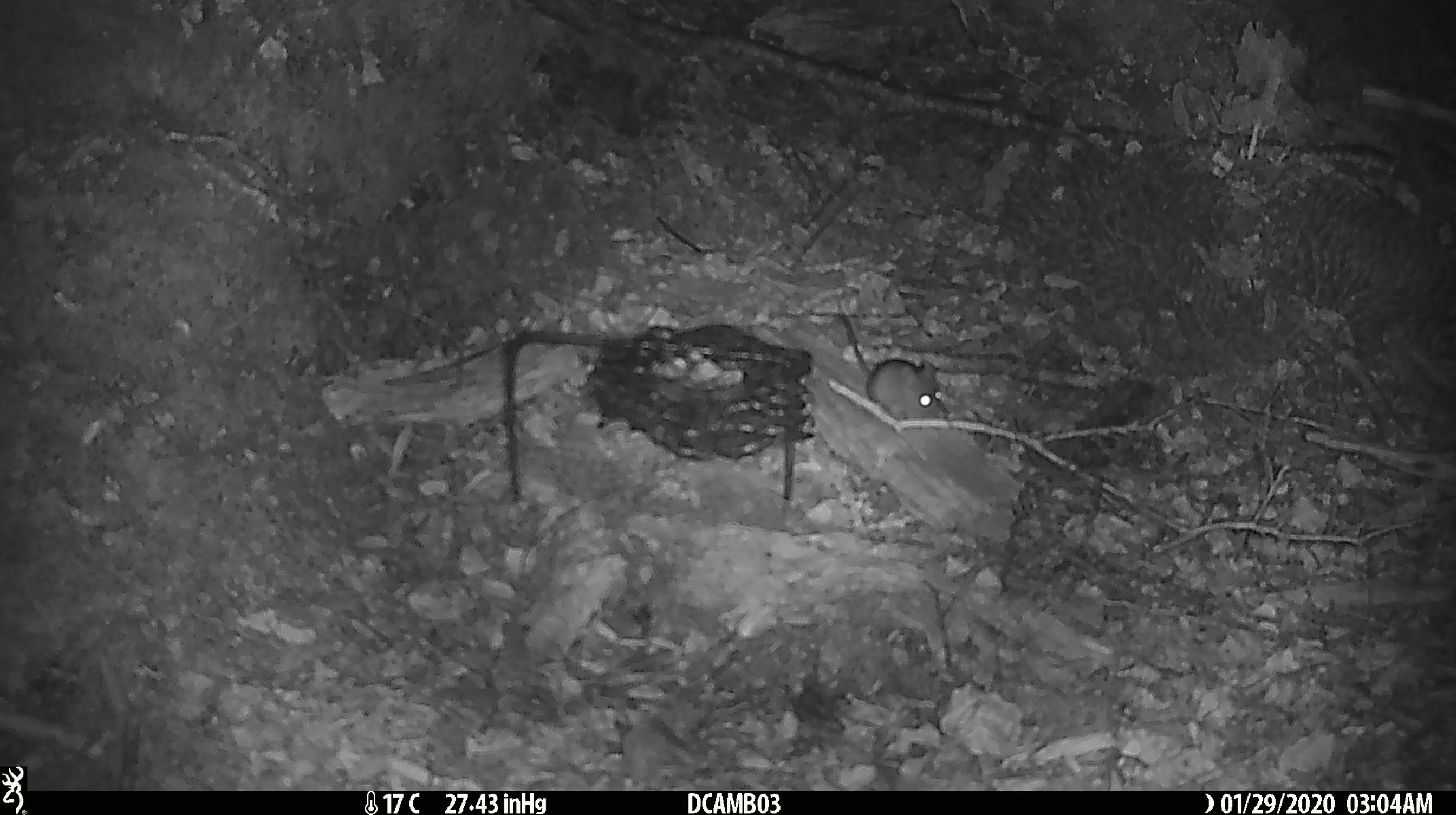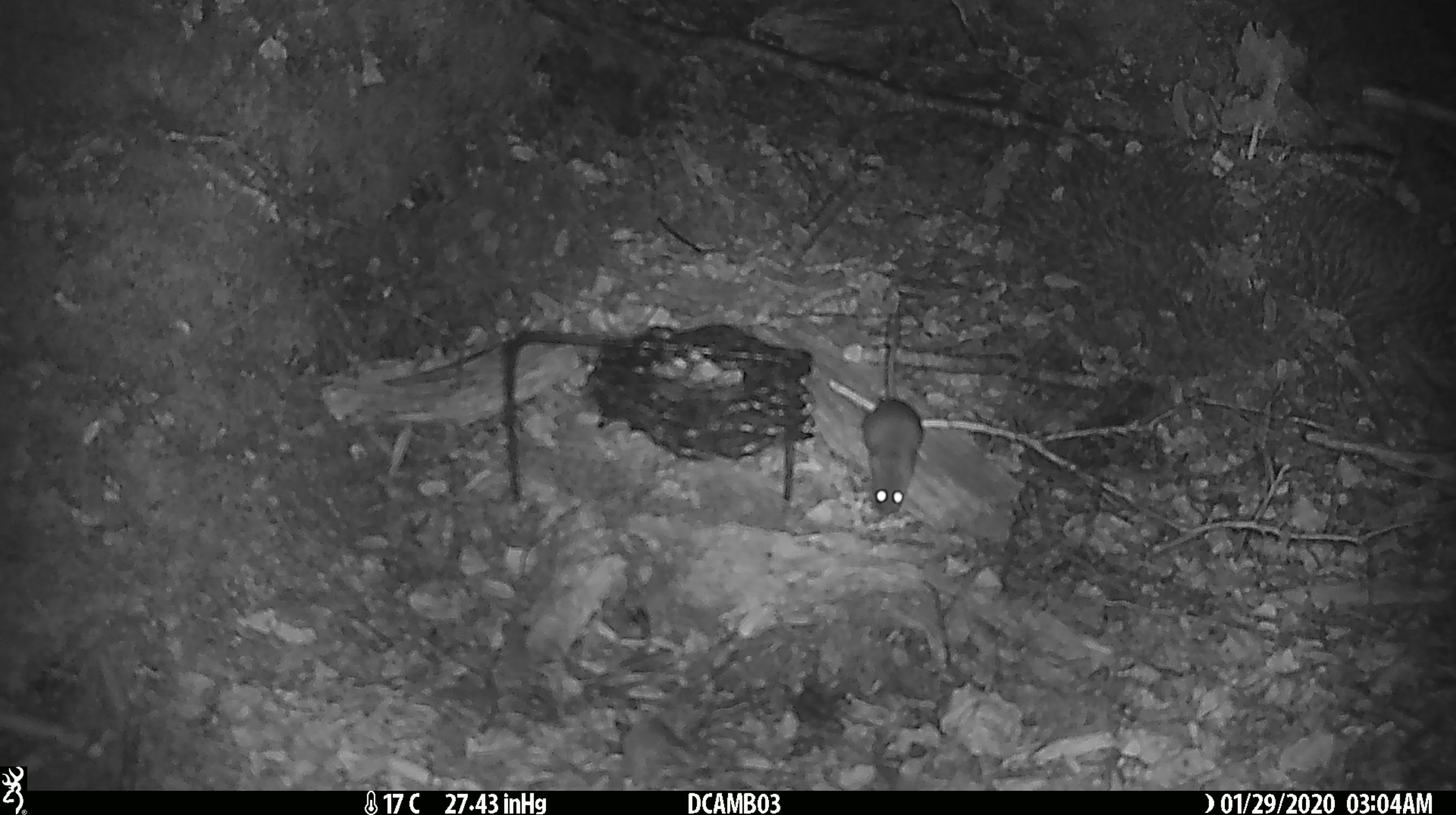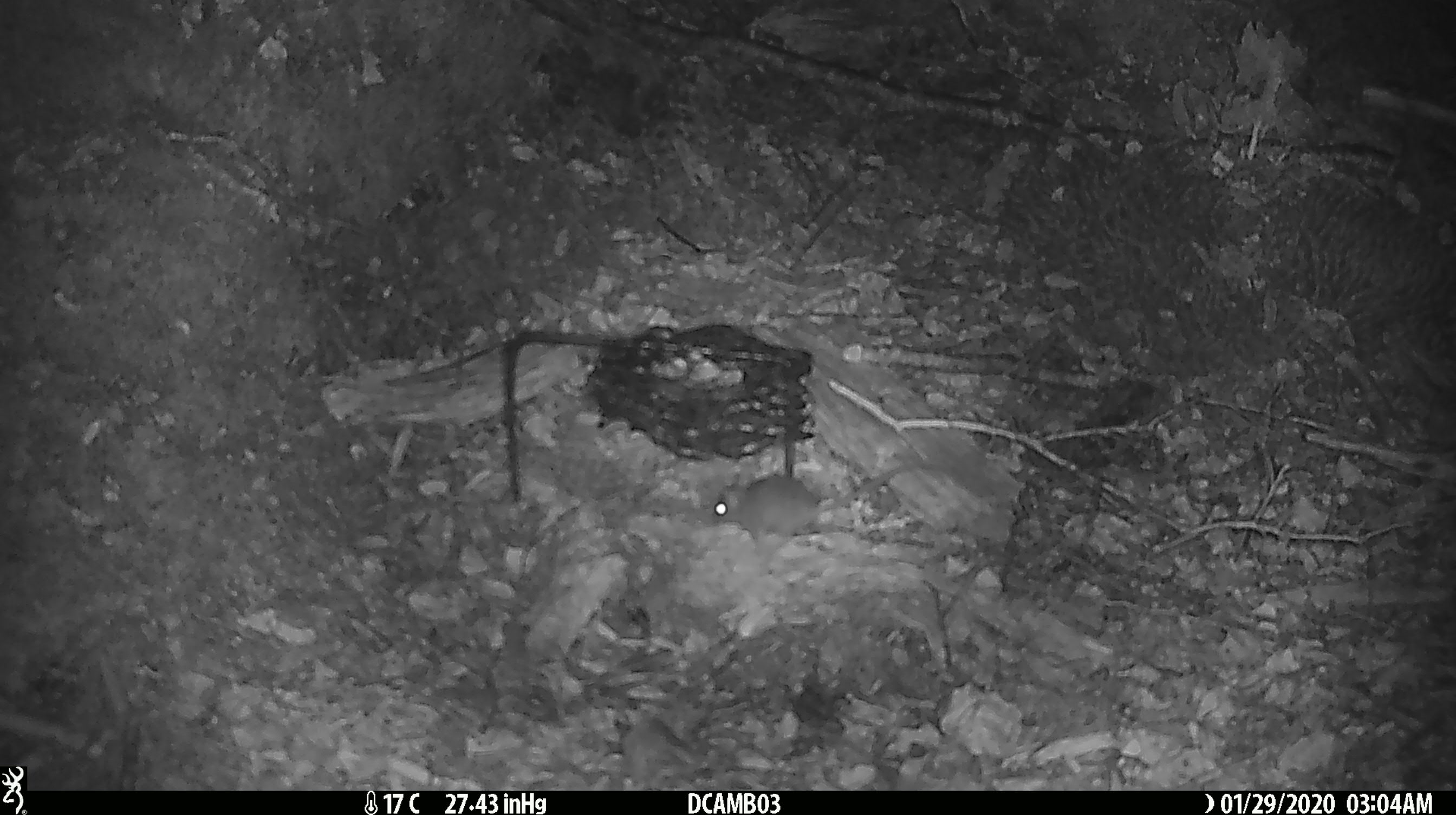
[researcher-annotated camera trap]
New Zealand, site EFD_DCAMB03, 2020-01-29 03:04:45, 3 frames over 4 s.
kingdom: Animalia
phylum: Chordata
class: Mammalia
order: Rodentia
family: Muridae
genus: Mus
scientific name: Mus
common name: mouse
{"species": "mouse (Mus)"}